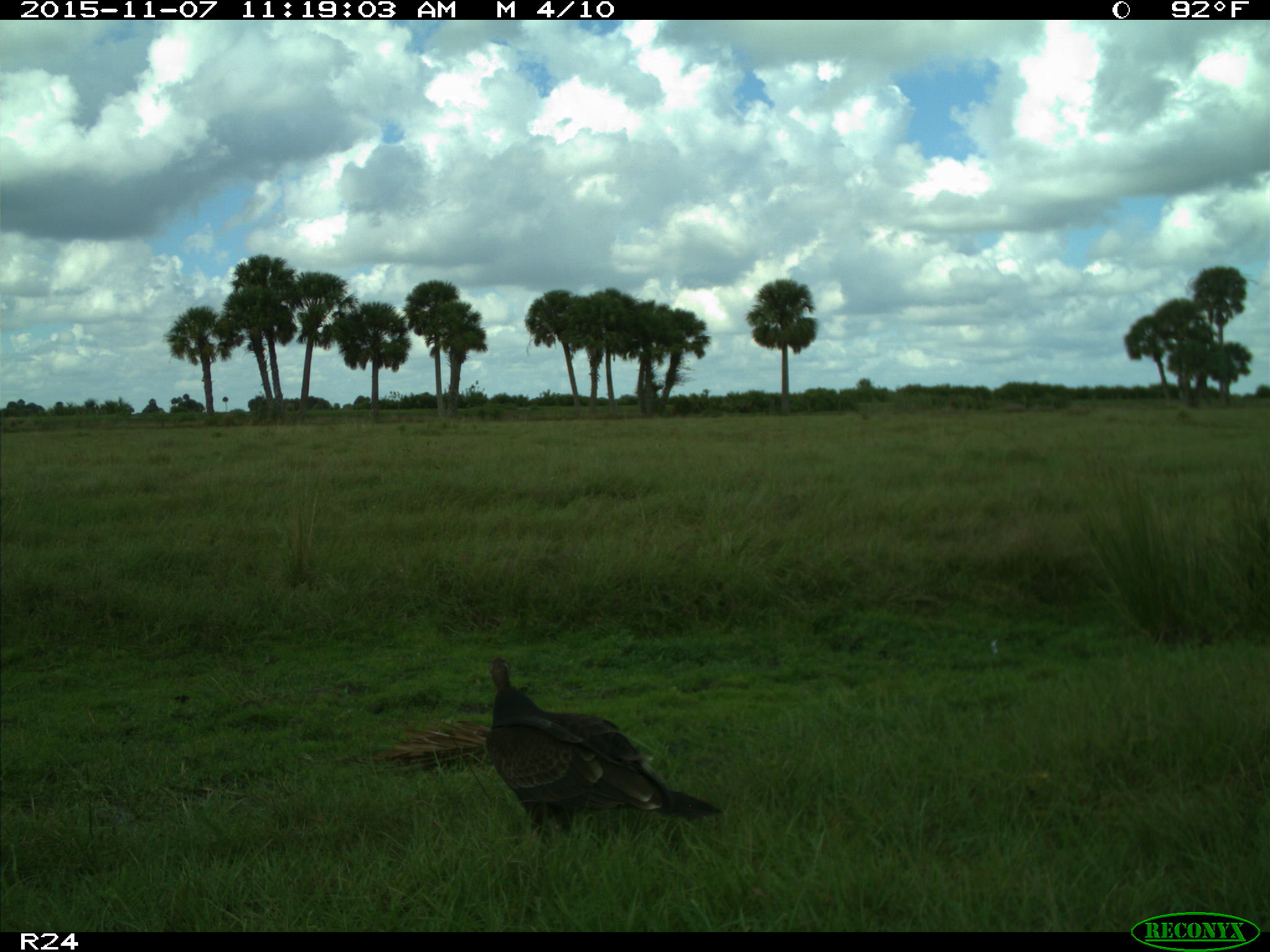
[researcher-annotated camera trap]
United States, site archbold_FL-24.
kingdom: Animalia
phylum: Chordata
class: Aves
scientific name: Aves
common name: birds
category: unidentified bird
Unidentified bird (birds) (Aves).